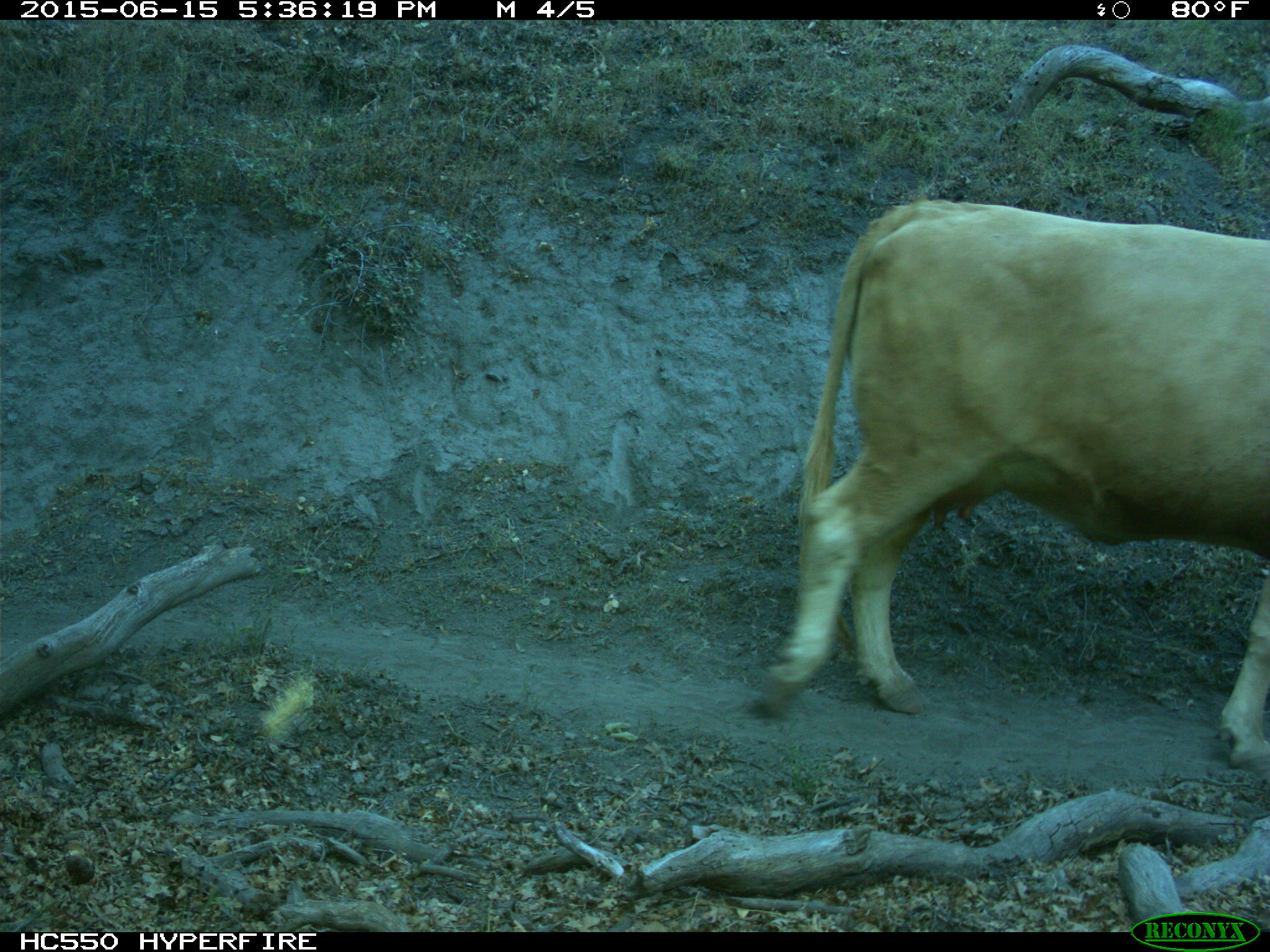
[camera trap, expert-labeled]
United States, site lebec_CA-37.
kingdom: Animalia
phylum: Chordata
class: Mammalia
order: Artiodactyla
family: Bovidae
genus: Bos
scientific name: Bos taurus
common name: domestic cow